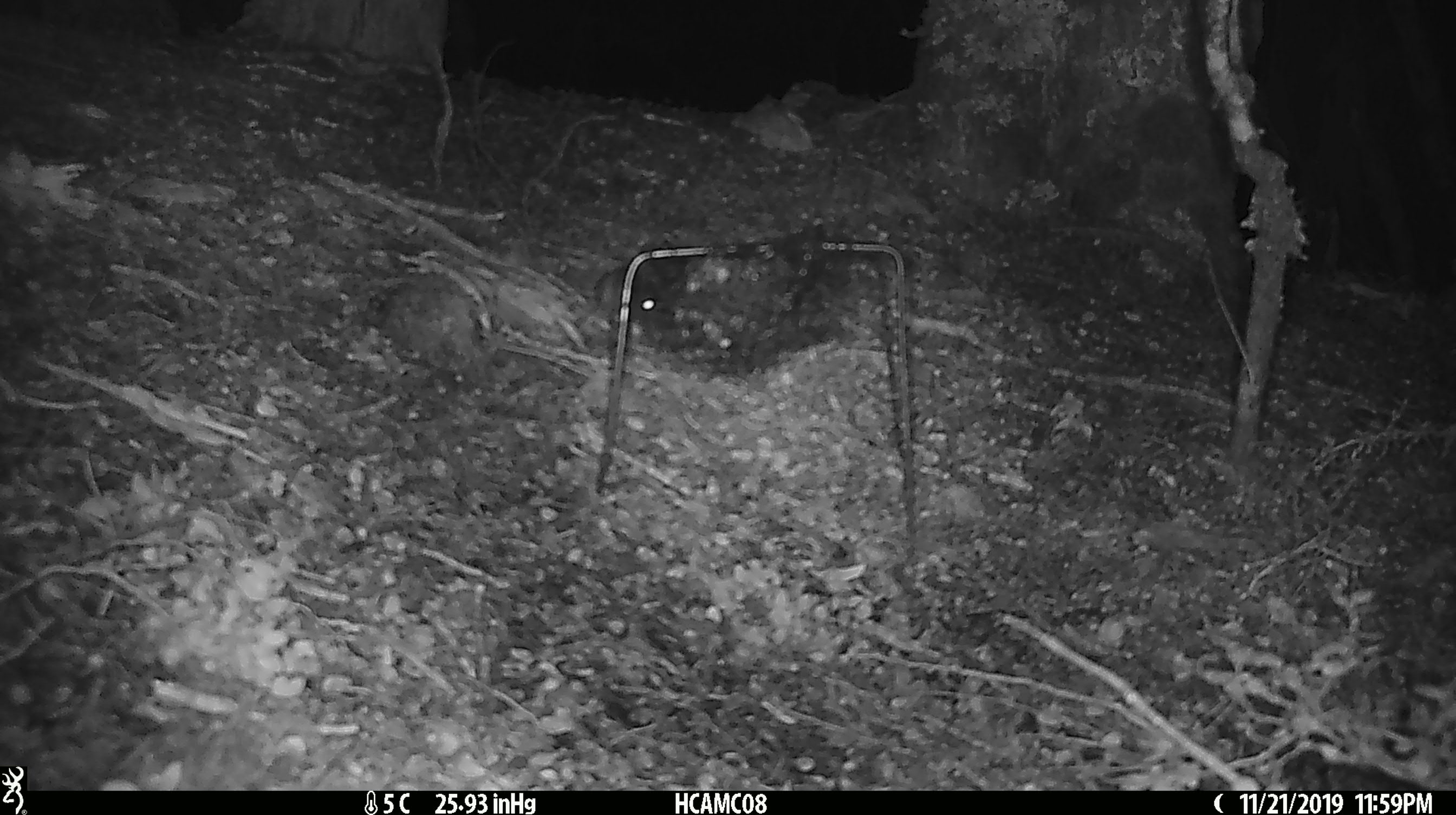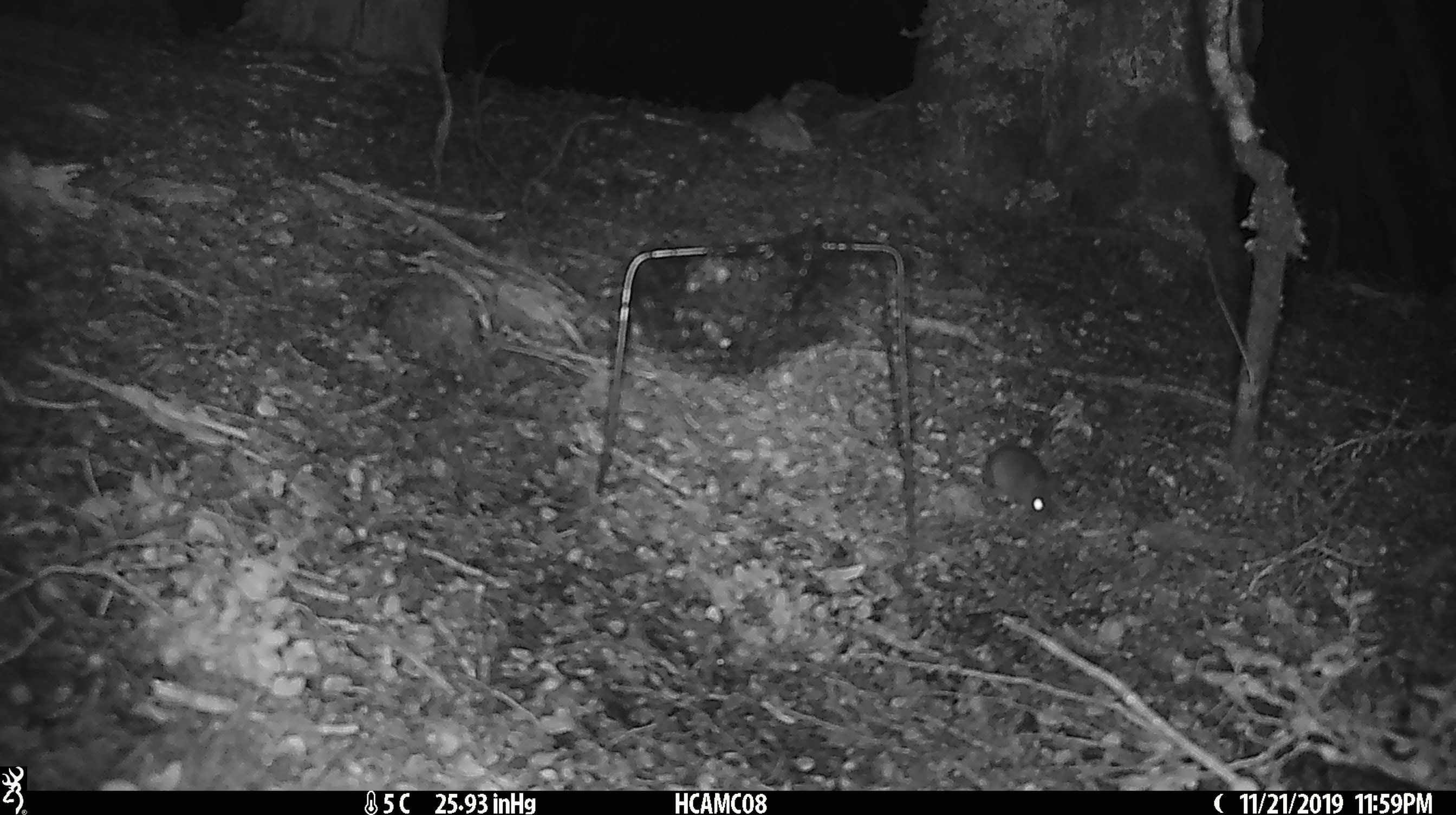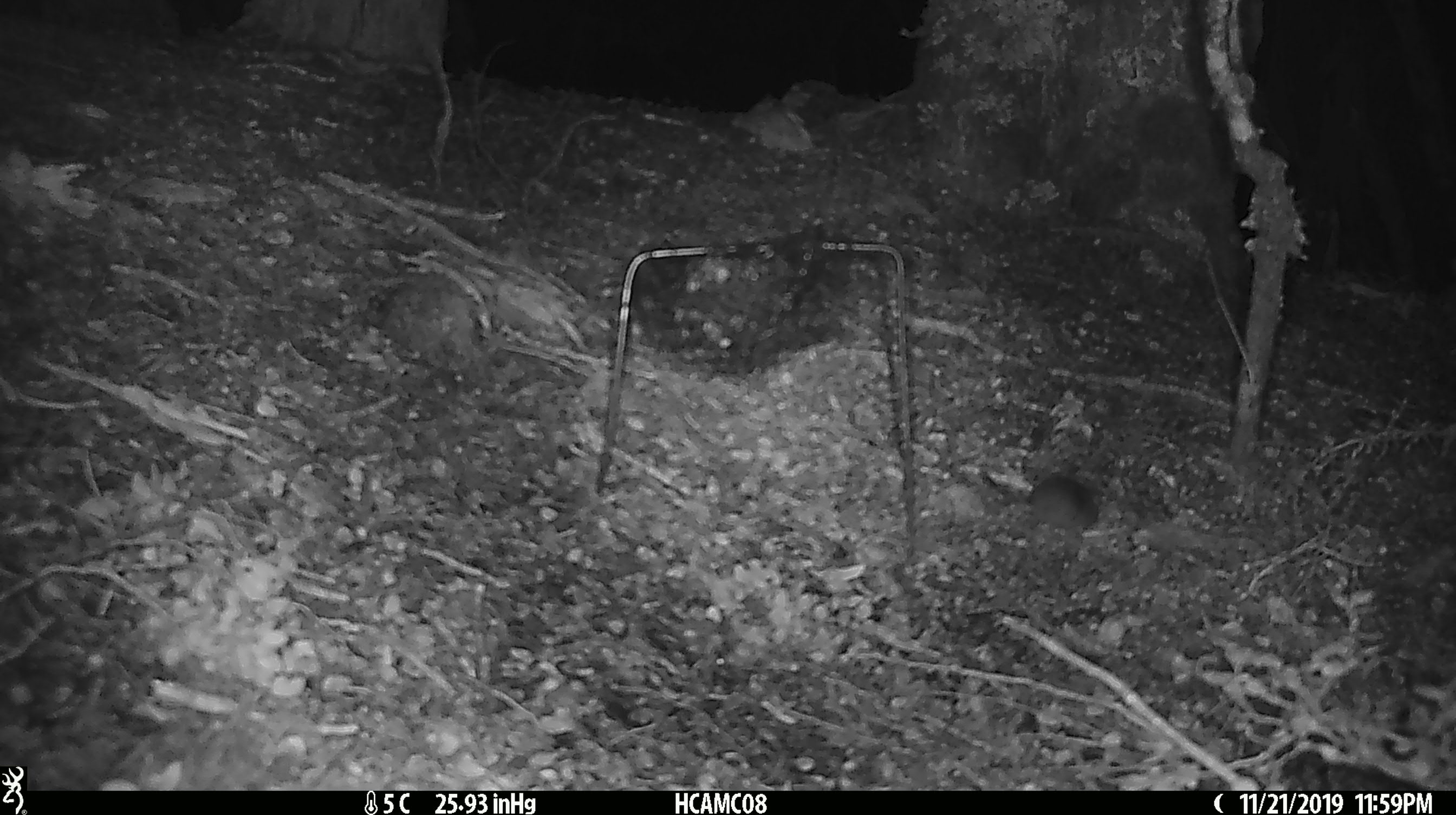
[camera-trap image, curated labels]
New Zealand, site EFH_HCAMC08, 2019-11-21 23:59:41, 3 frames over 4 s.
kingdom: Animalia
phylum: Chordata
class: Mammalia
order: Rodentia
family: Muridae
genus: Mus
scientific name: Mus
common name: mouse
Mouse (Mus).